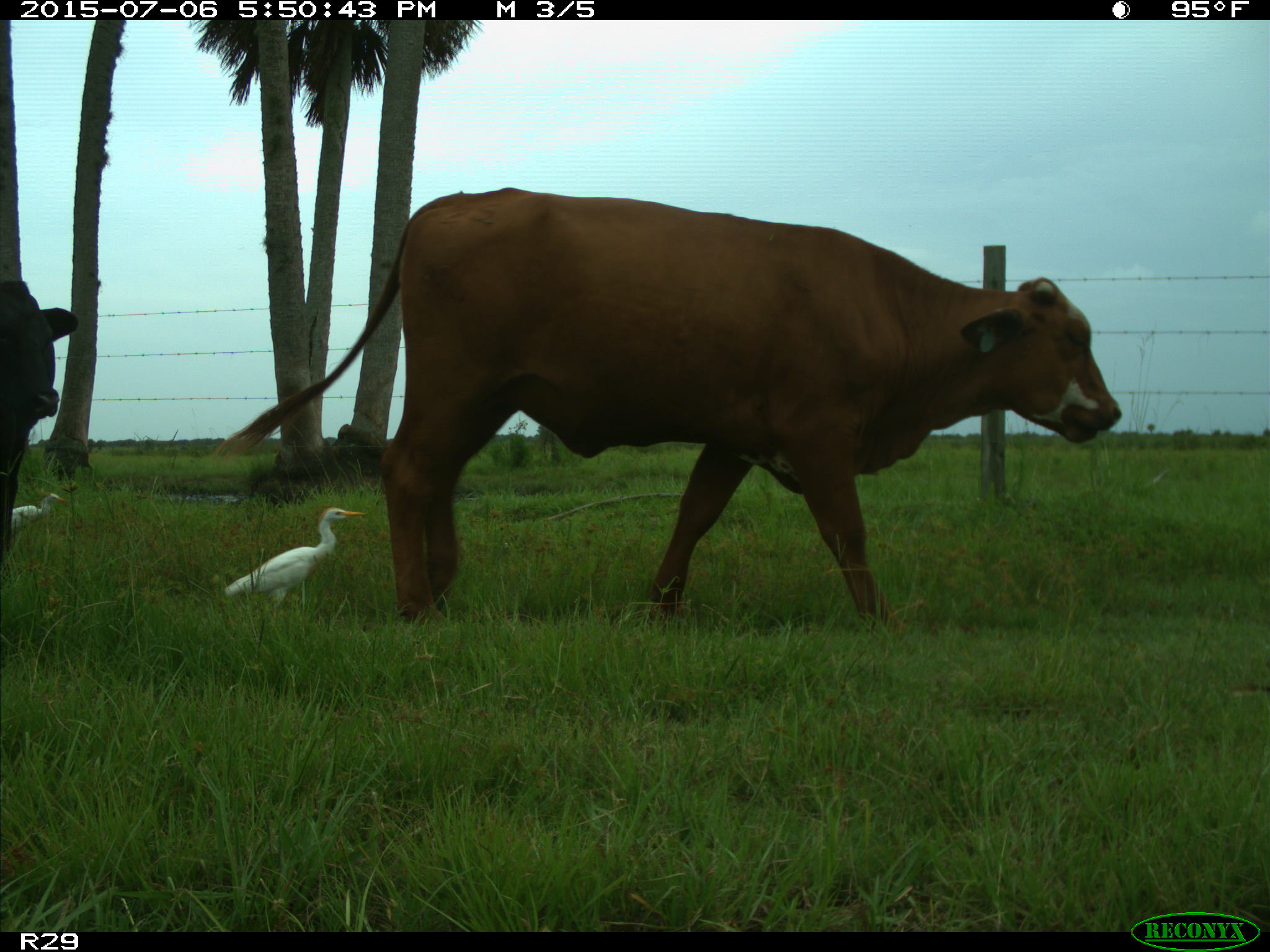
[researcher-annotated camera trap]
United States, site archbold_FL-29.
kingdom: Animalia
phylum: Chordata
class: Mammalia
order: Artiodactyla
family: Bovidae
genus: Bos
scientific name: Bos taurus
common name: domestic cow